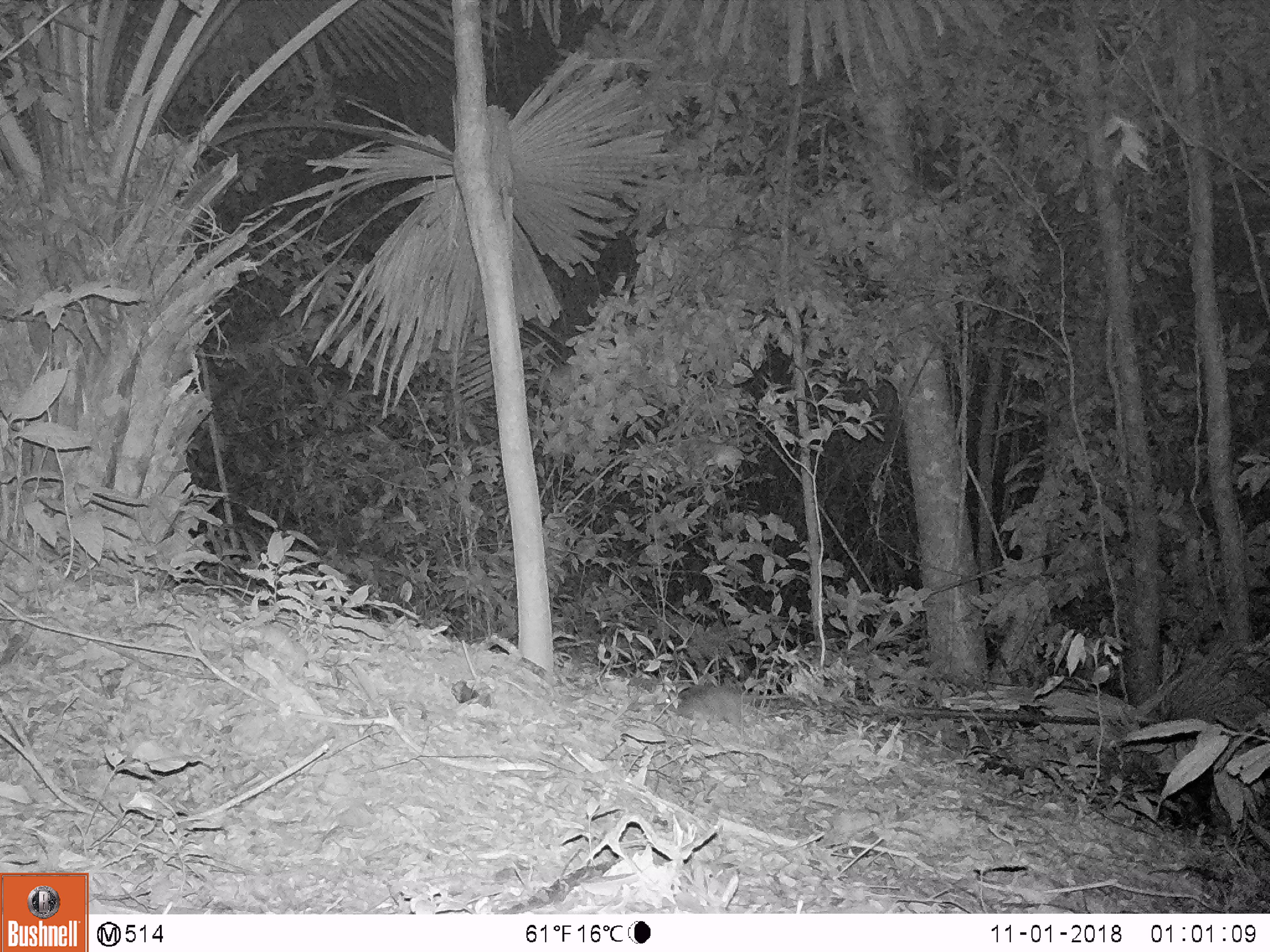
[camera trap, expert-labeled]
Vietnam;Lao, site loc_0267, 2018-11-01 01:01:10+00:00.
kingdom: Animalia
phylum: Chordata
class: Mammalia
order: Rodentia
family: Muridae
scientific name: Muridae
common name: old-world mice and rats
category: unidentified murid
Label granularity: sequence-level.